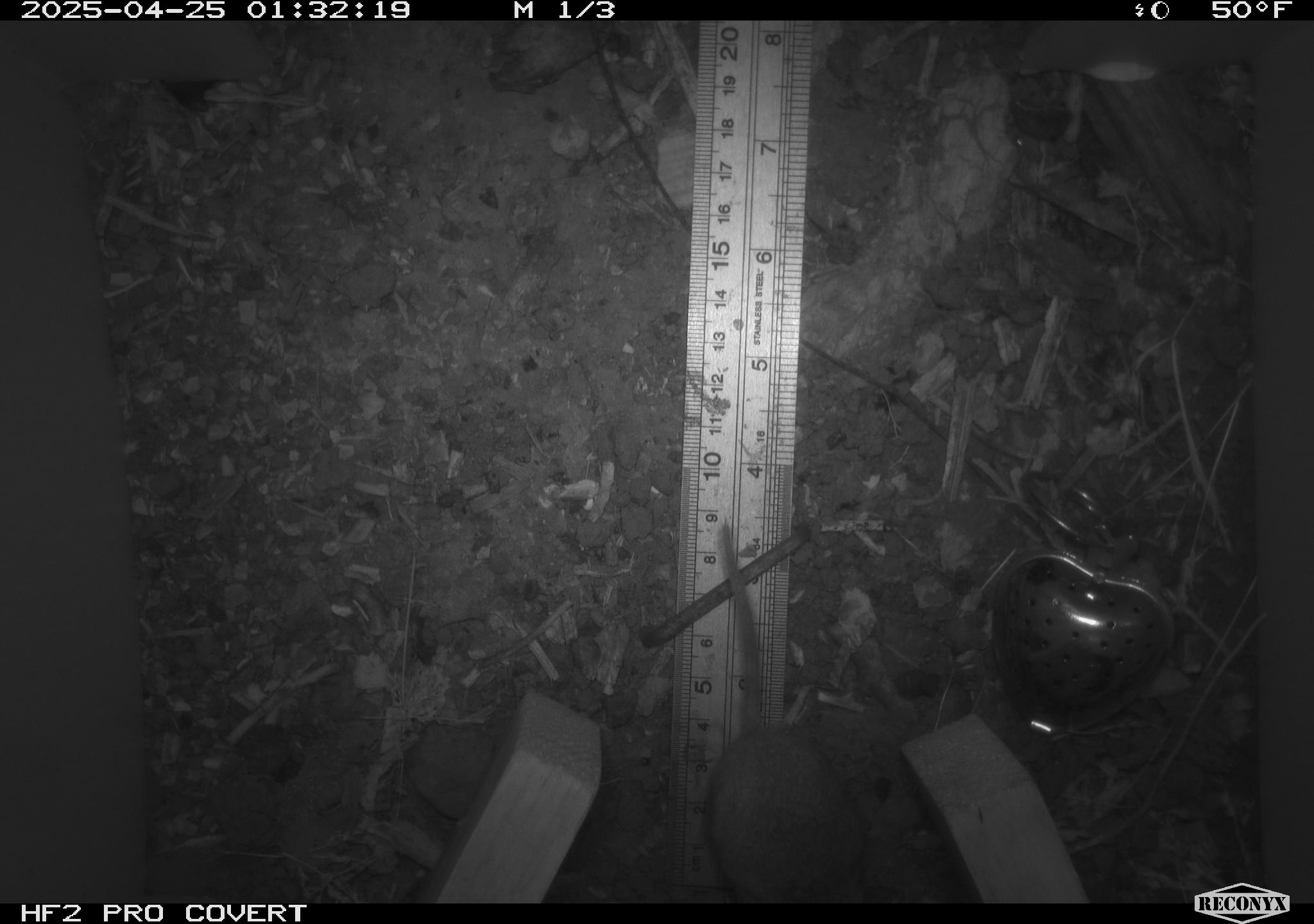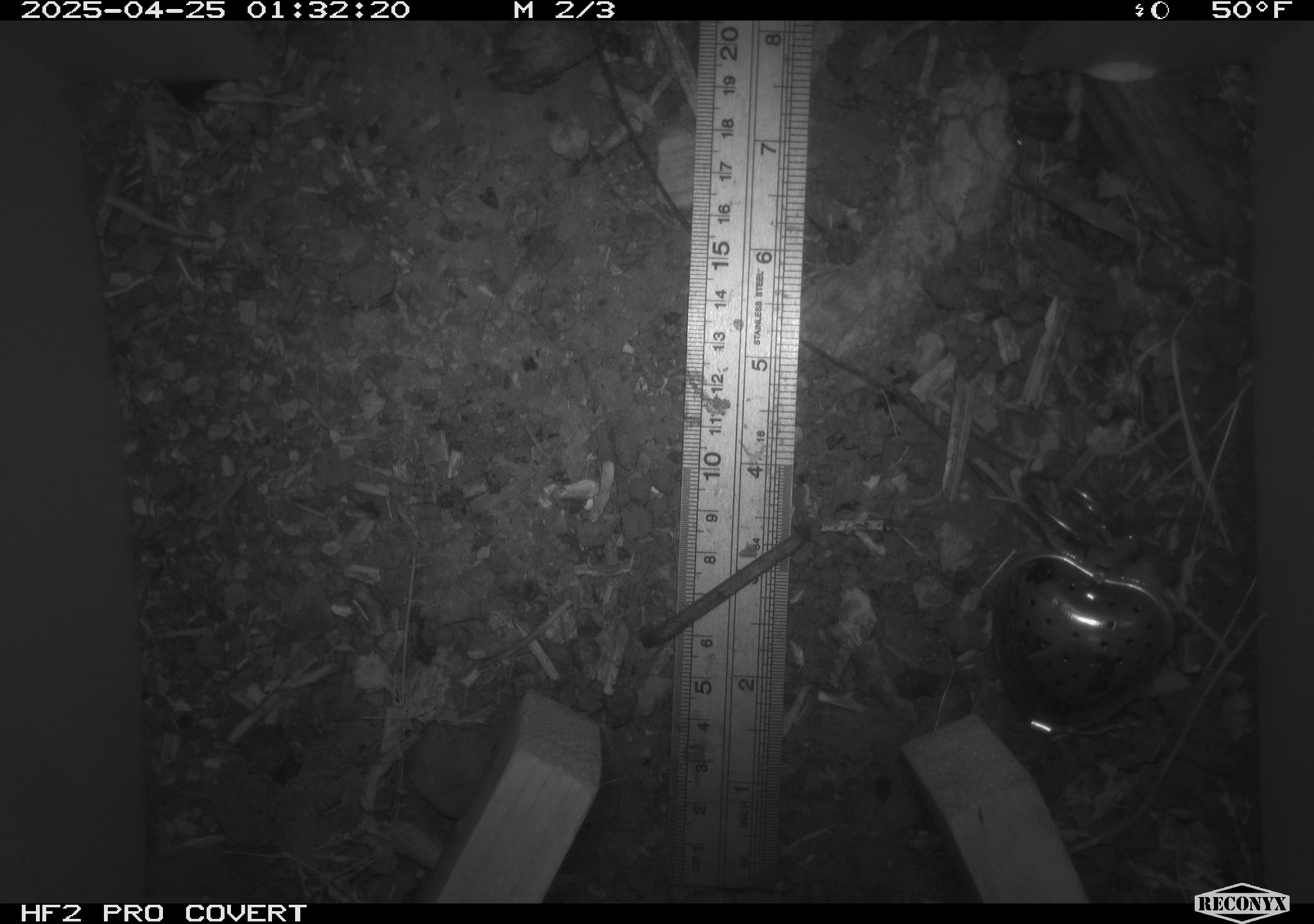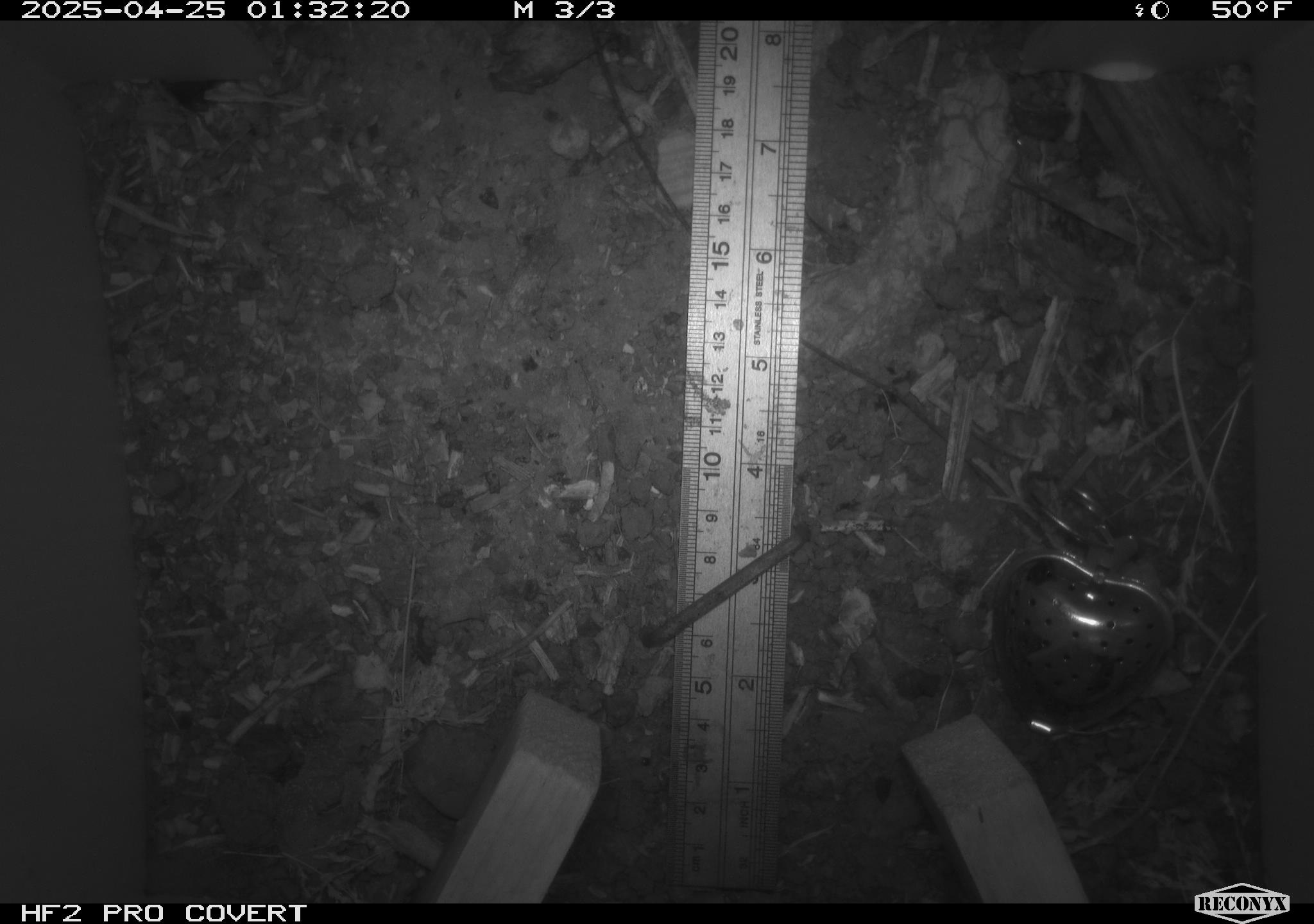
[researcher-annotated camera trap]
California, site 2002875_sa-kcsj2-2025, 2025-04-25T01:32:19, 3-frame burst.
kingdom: Animalia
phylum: Chordata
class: Mammalia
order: Rodentia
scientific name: Rodentia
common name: rodent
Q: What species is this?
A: Rodent (Rodentia).